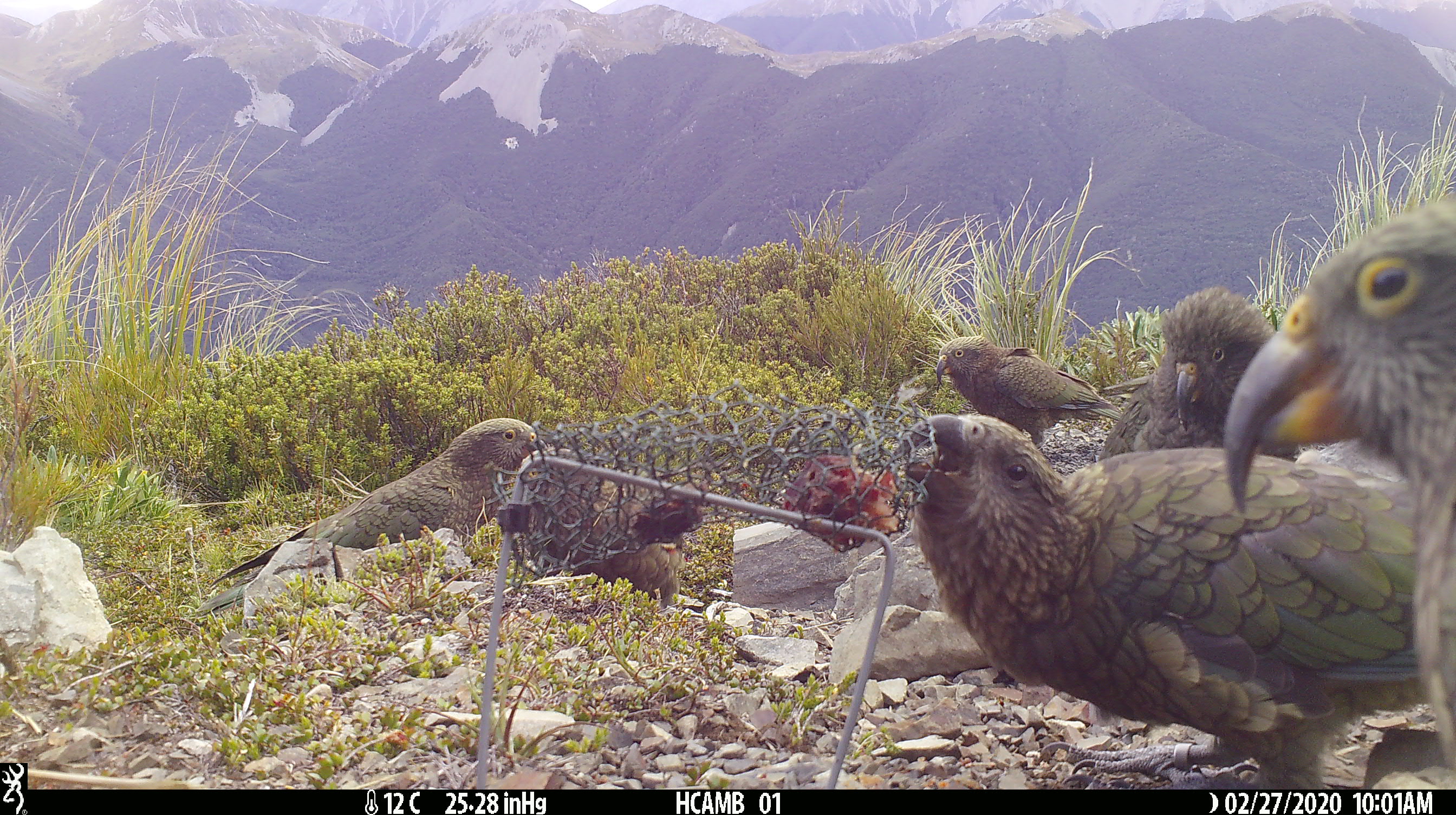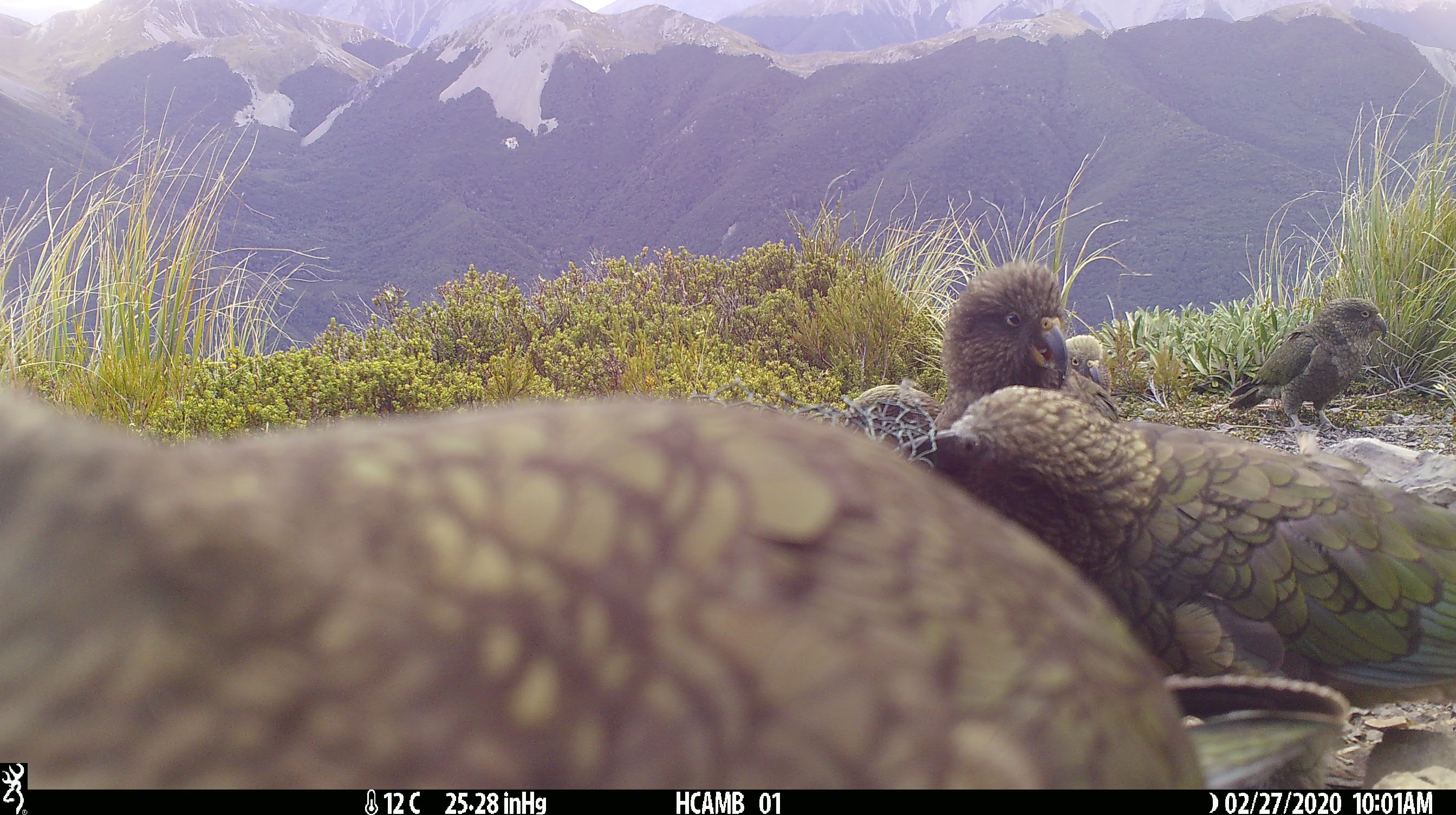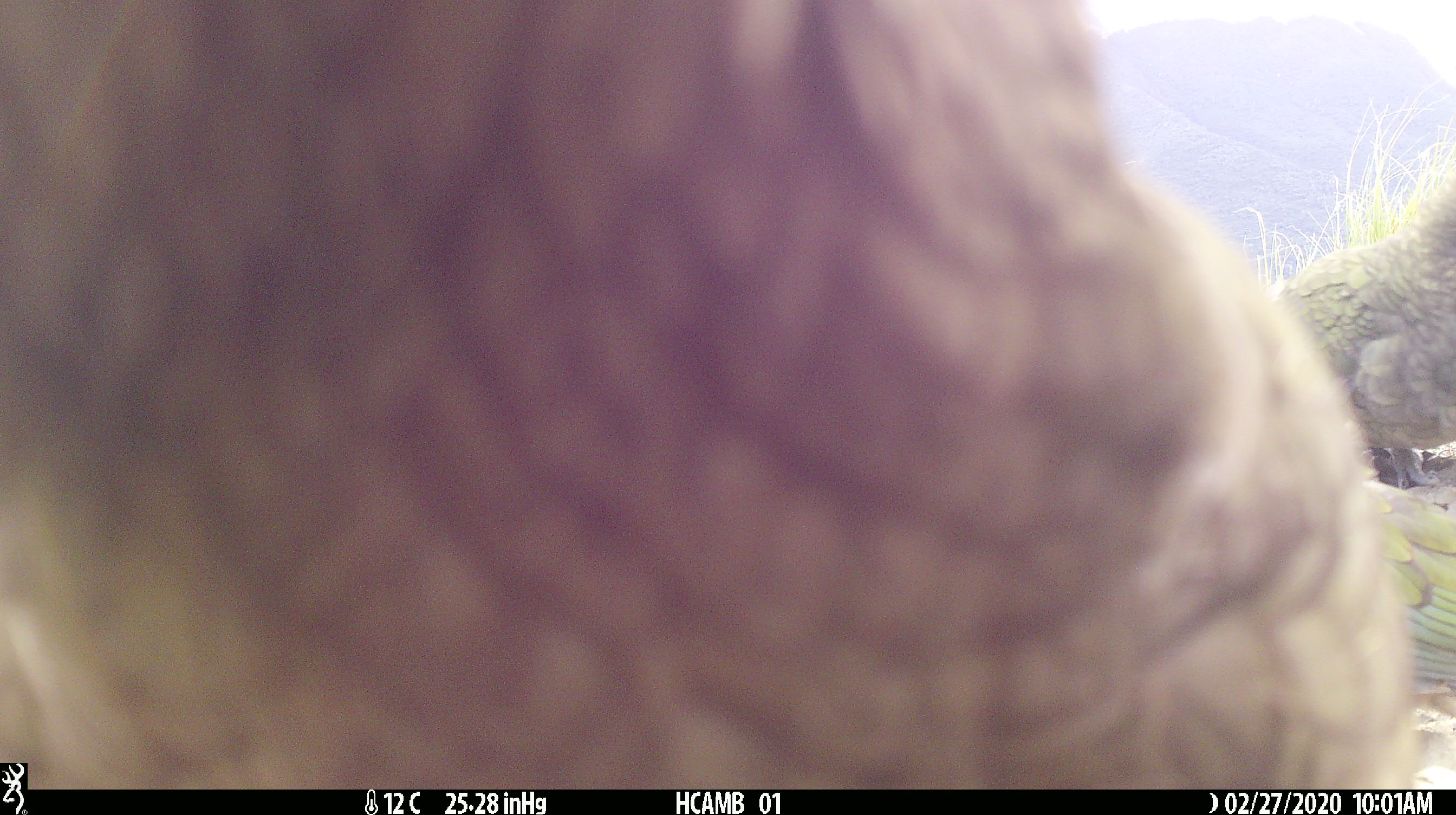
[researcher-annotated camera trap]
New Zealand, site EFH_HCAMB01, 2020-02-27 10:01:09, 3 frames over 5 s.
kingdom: Animalia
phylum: Chordata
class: Aves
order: Psittaciformes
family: Strigopidae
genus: Nestor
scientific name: Nestor notabilis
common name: kea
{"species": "kea (Nestor notabilis)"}